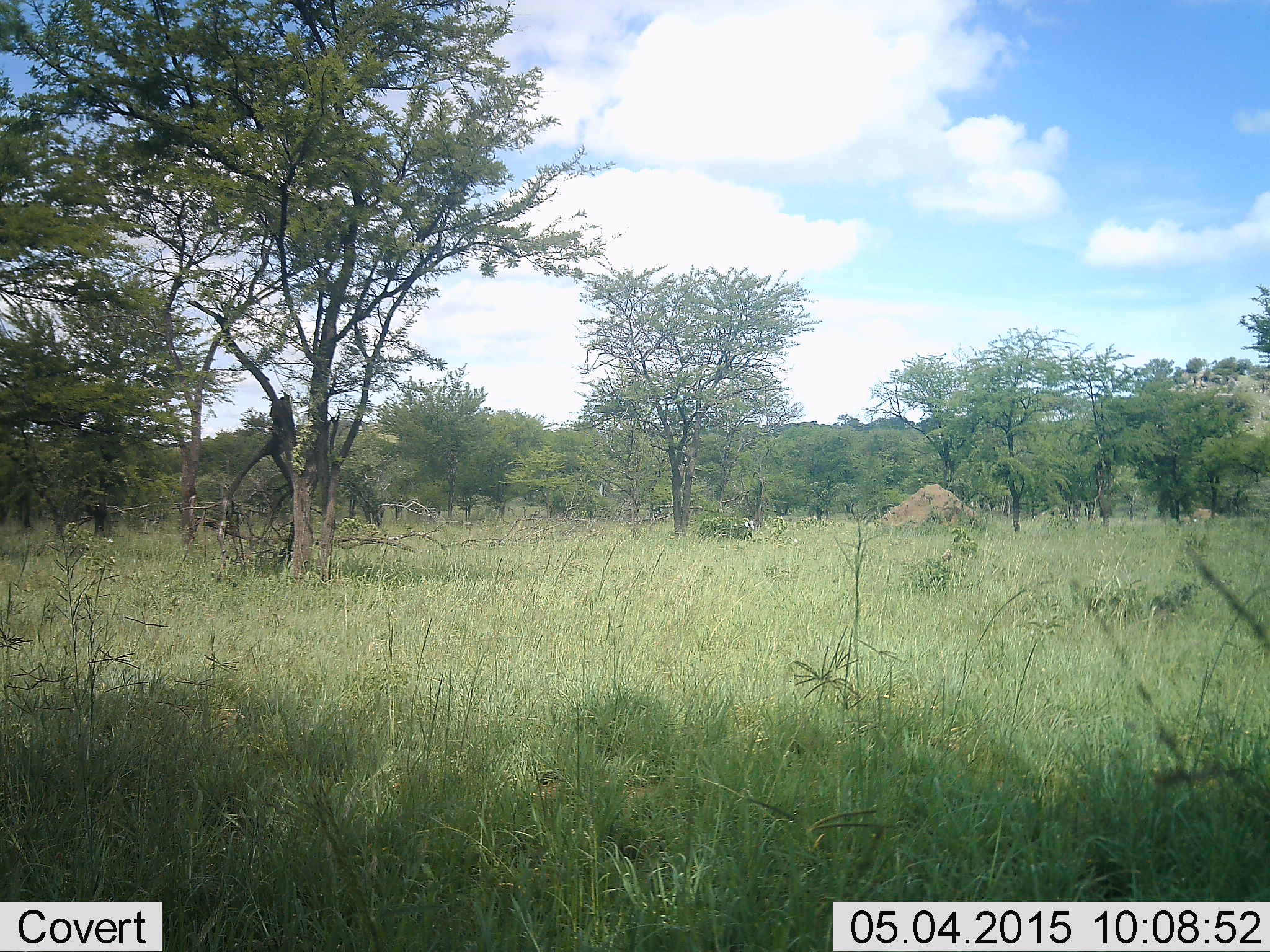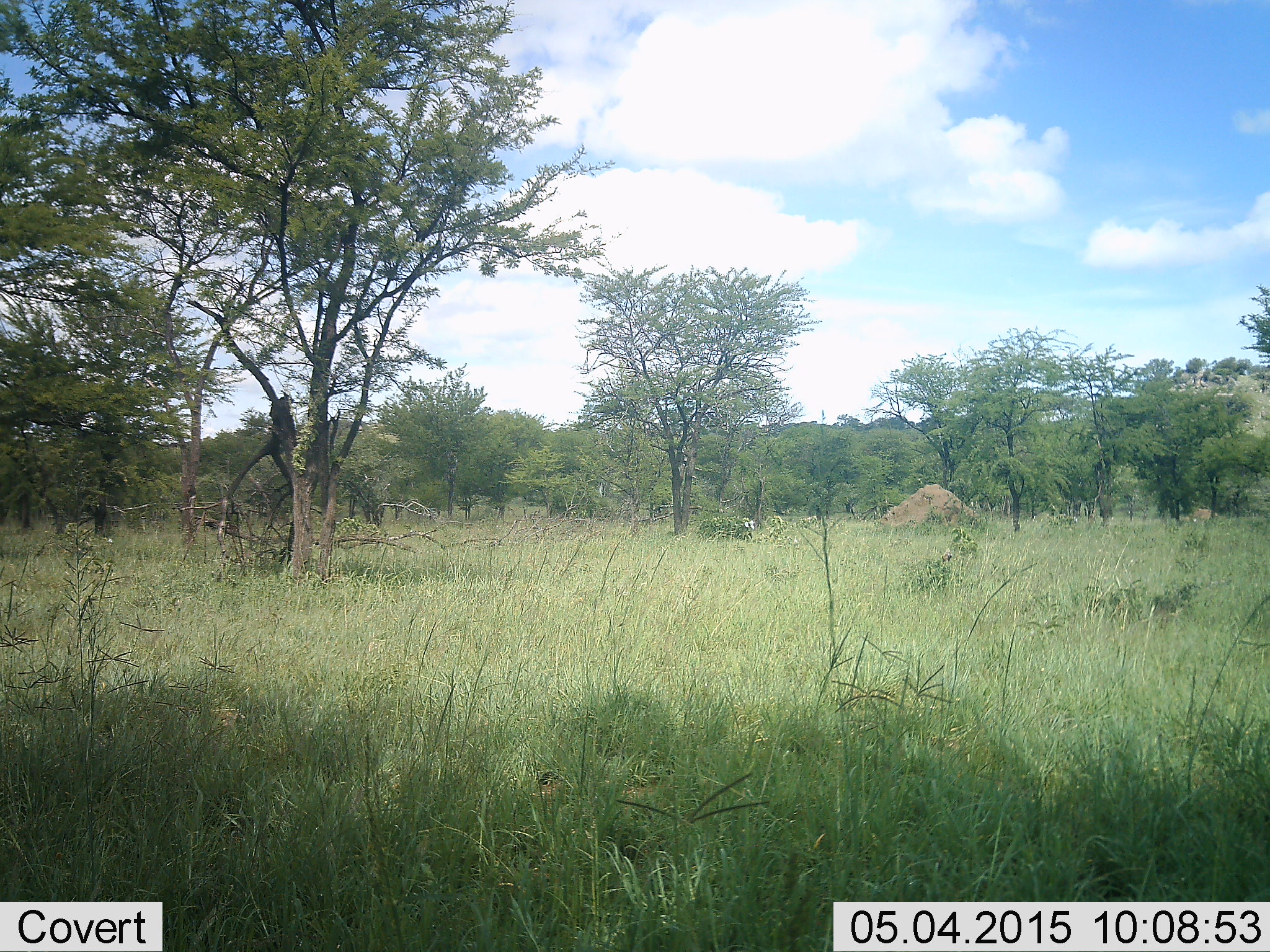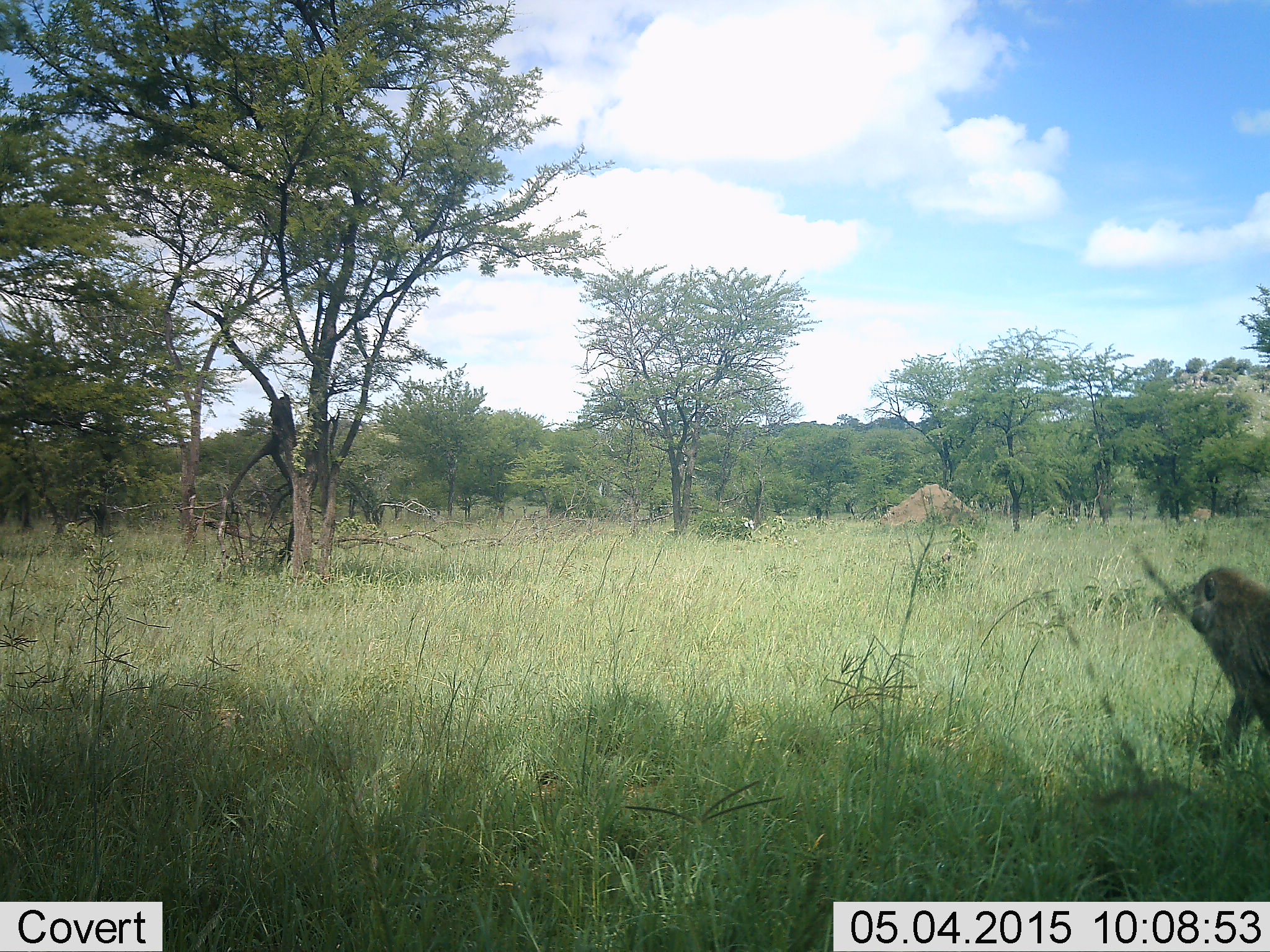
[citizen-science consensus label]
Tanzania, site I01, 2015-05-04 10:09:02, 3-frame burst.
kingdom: Animalia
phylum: Chordata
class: Mammalia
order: Primates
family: Cercopithecidae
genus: Papio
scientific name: Papio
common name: baboon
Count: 1.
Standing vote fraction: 0%.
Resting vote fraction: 0%.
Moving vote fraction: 100%.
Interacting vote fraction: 0%.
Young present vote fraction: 0%.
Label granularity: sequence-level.